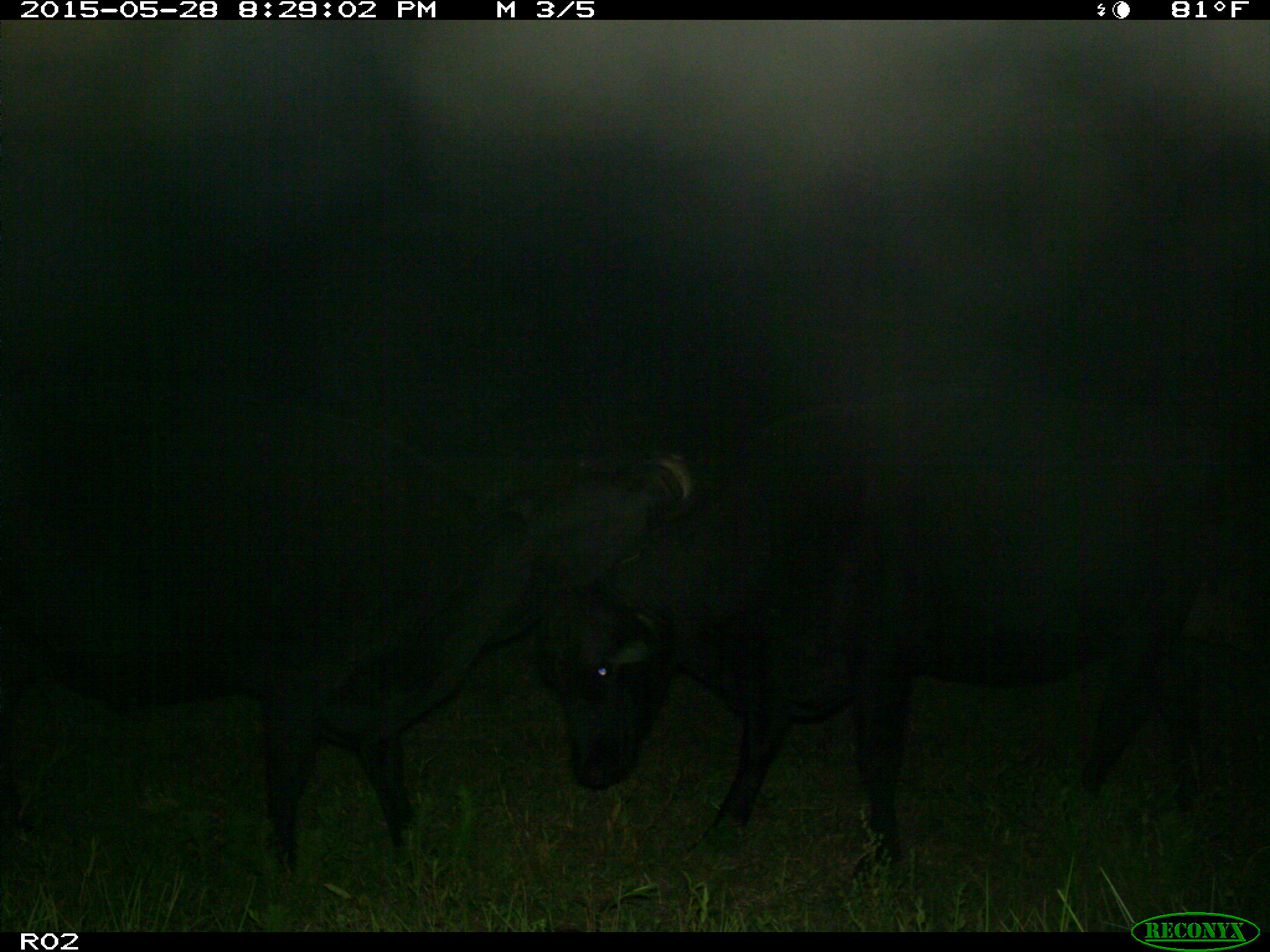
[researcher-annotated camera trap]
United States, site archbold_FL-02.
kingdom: Animalia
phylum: Chordata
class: Mammalia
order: Artiodactyla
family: Bovidae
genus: Bos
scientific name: Bos taurus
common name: domestic cow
Bos taurus (domestic cow).